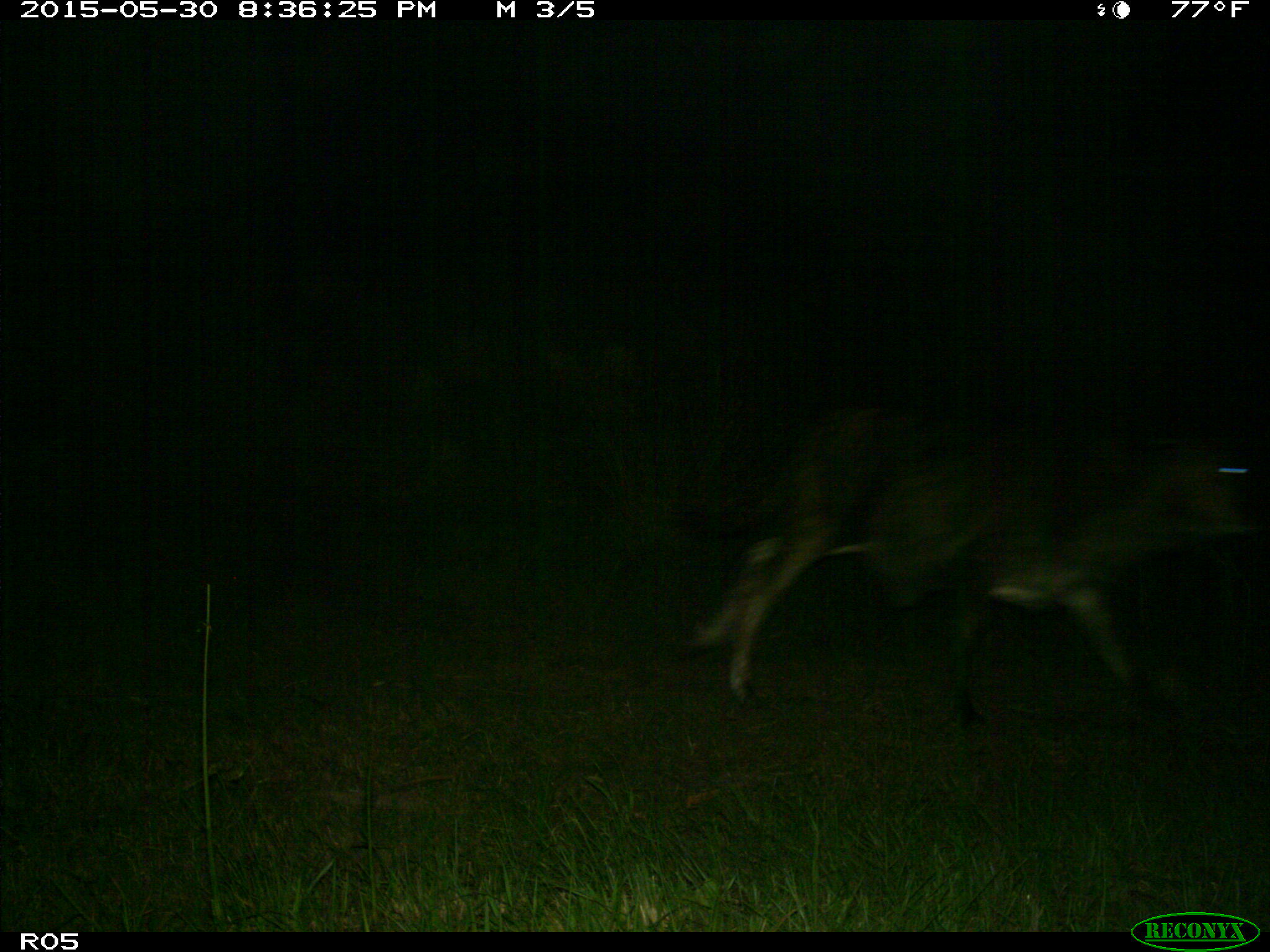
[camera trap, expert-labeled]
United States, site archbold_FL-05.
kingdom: Animalia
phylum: Chordata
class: Mammalia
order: Artiodactyla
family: Bovidae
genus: Bos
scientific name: Bos taurus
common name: domestic cow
Bos taurus (domestic cow).